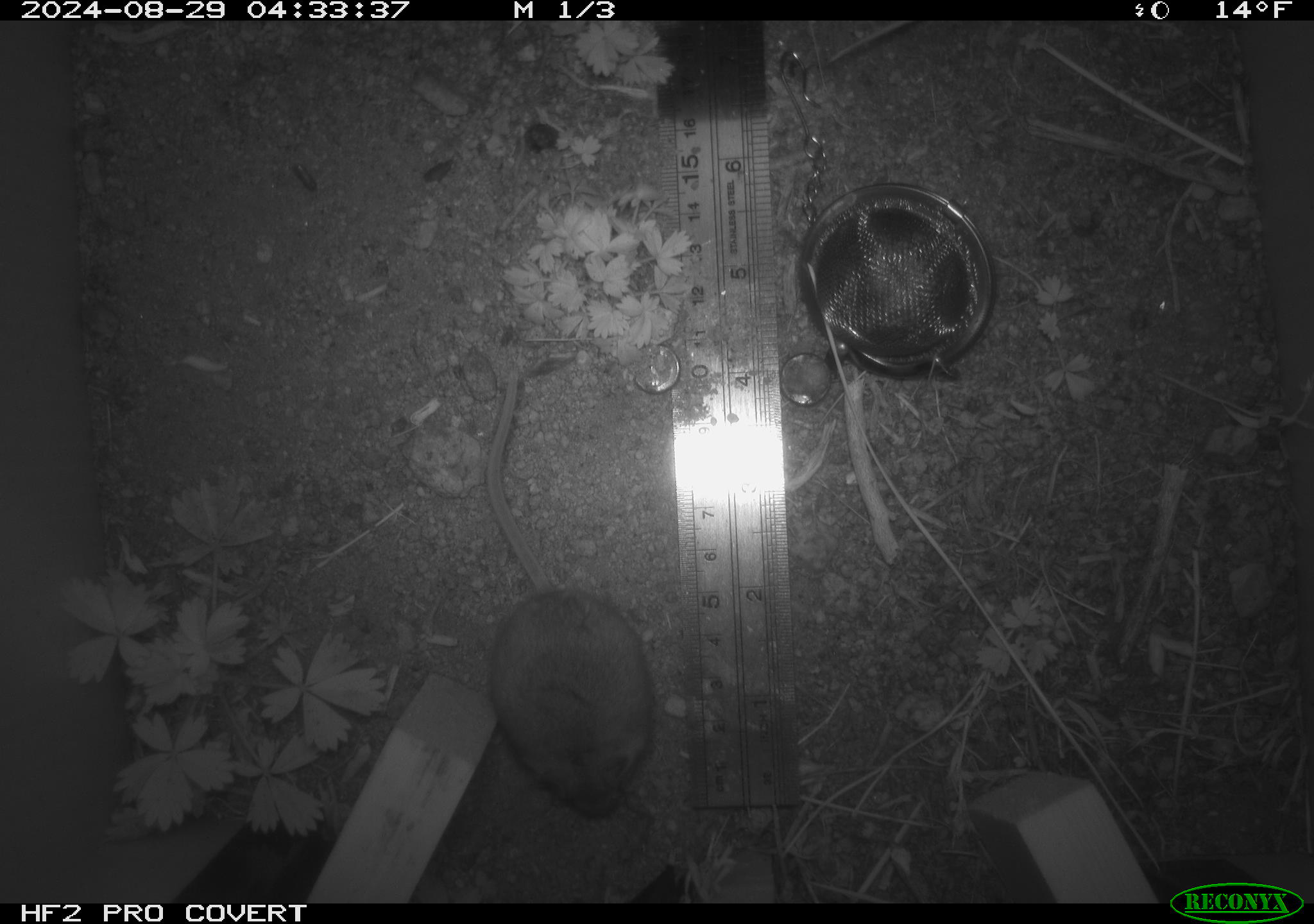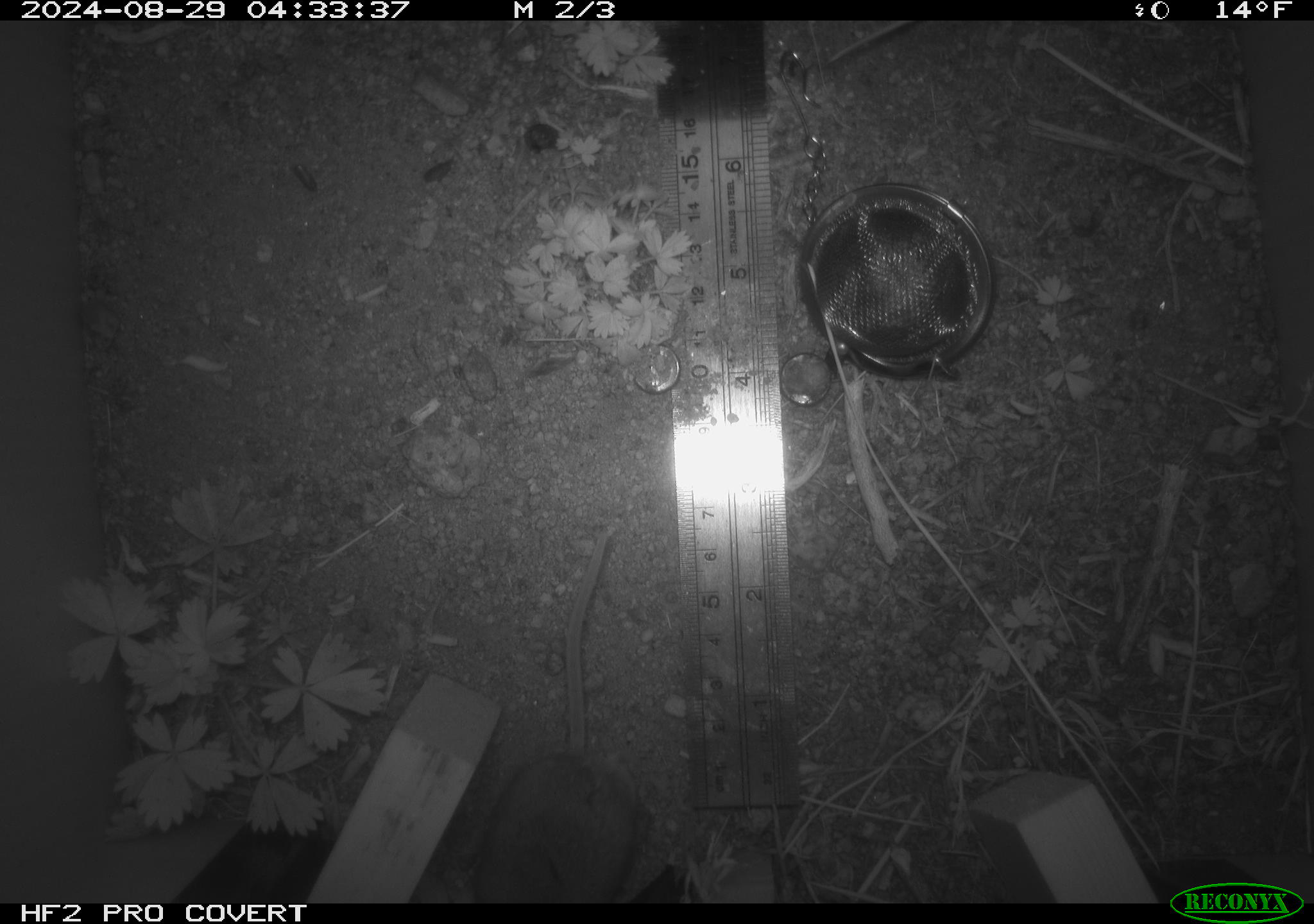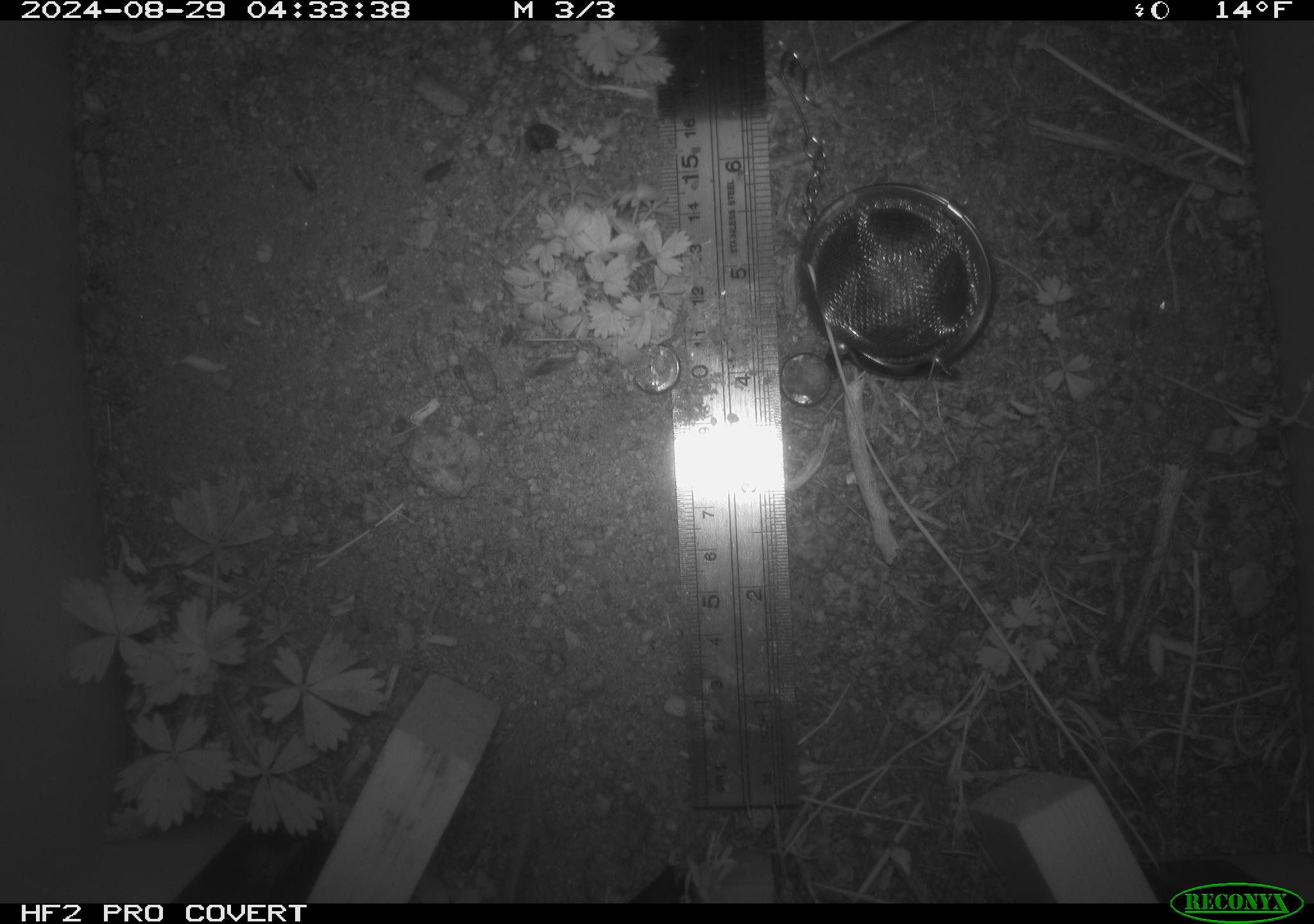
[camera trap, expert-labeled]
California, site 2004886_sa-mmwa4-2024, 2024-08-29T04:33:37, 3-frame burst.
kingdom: Animalia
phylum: Chordata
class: Mammalia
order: Rodentia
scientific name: Rodentia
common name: mouse species